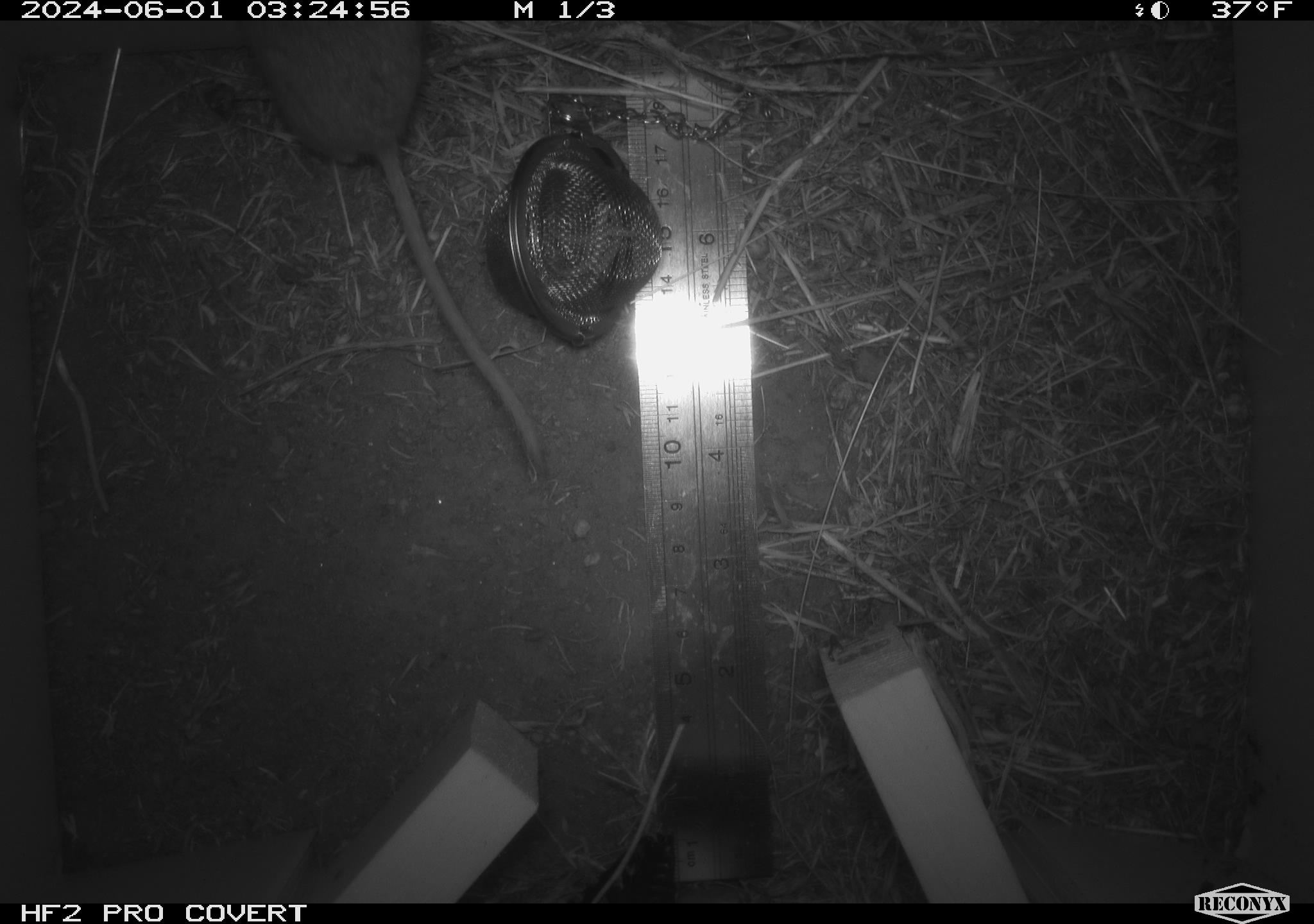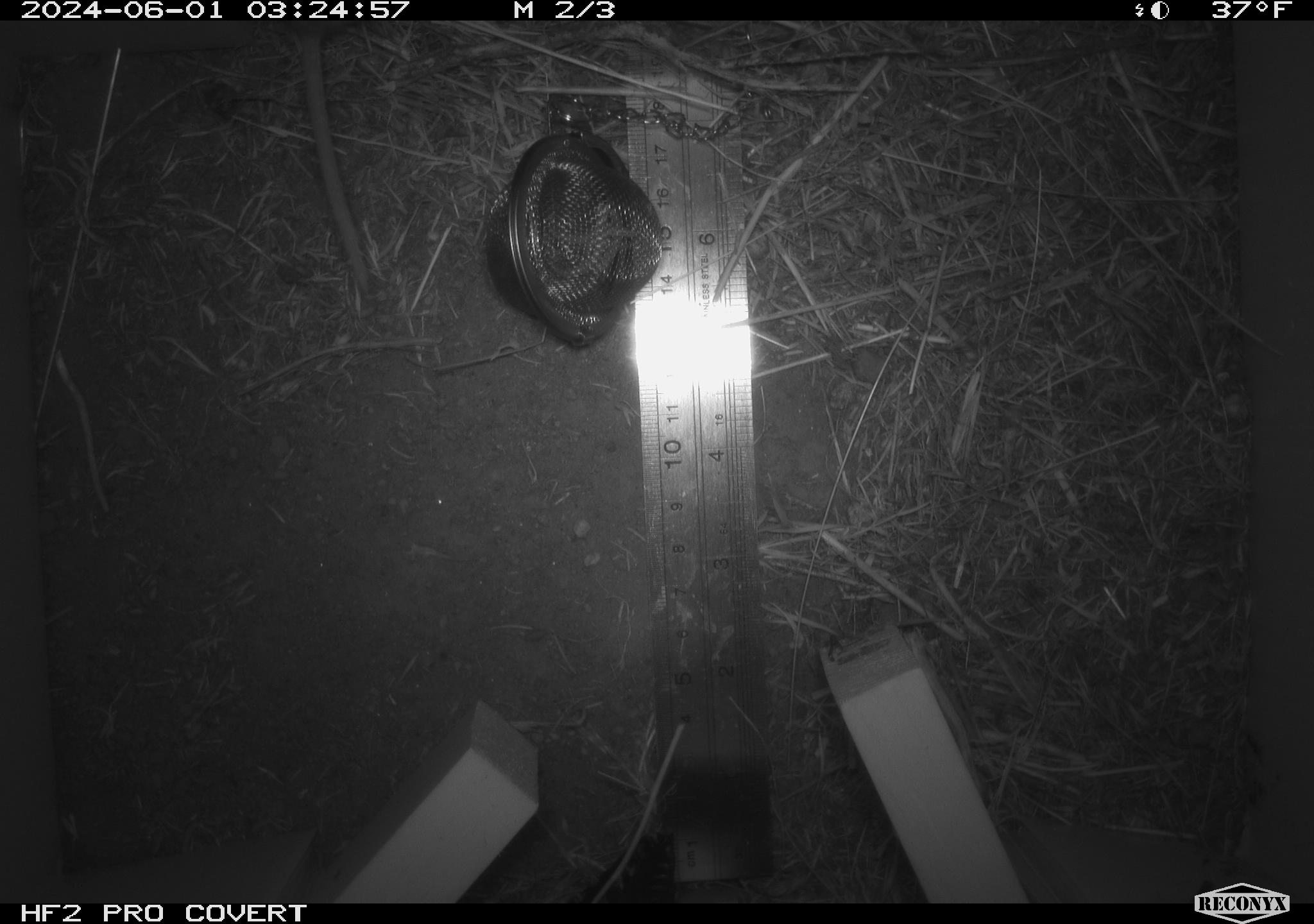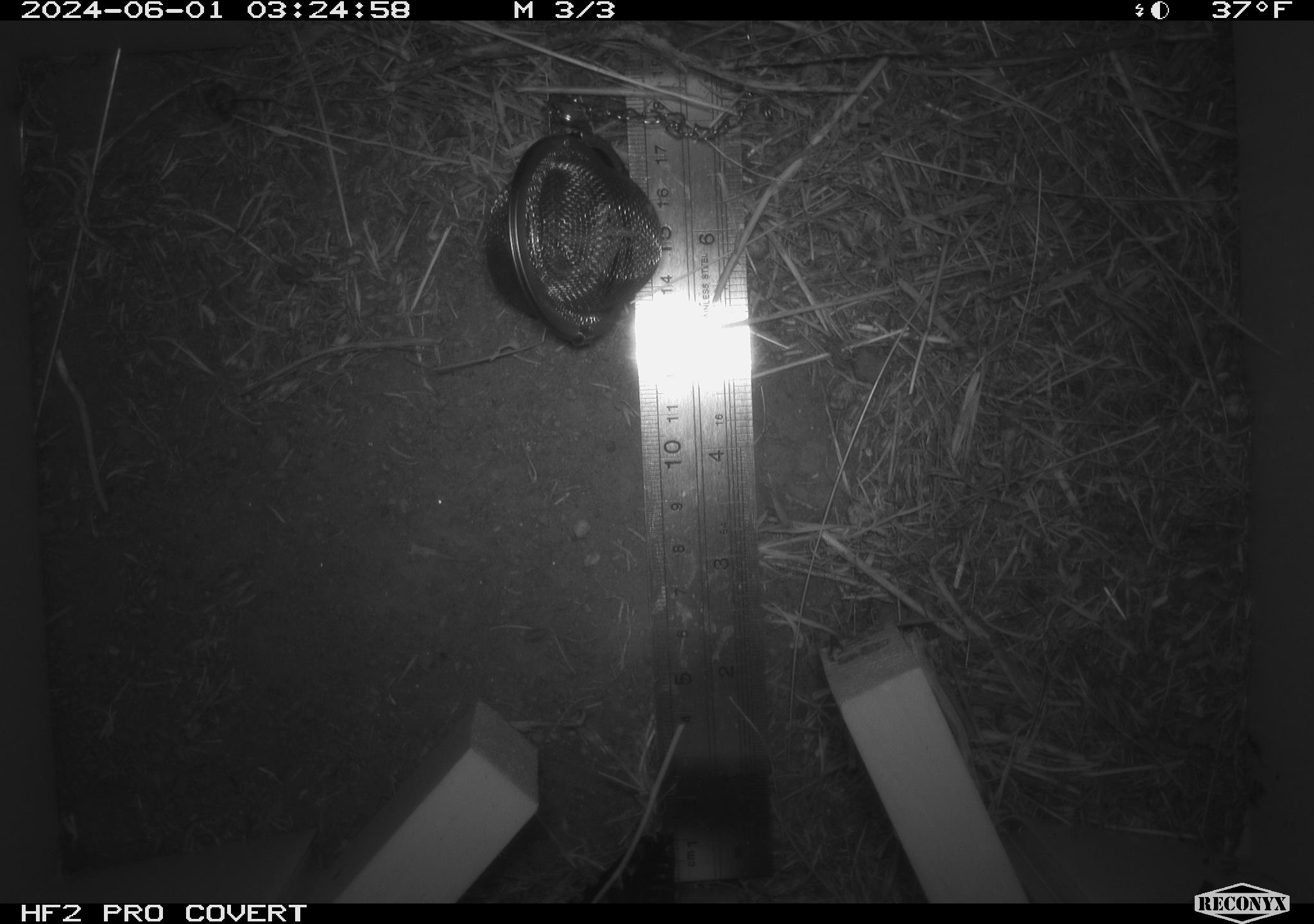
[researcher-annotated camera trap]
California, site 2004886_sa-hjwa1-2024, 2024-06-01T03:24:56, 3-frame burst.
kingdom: Animalia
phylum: Chordata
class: Mammalia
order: Rodentia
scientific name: Rodentia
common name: rodent